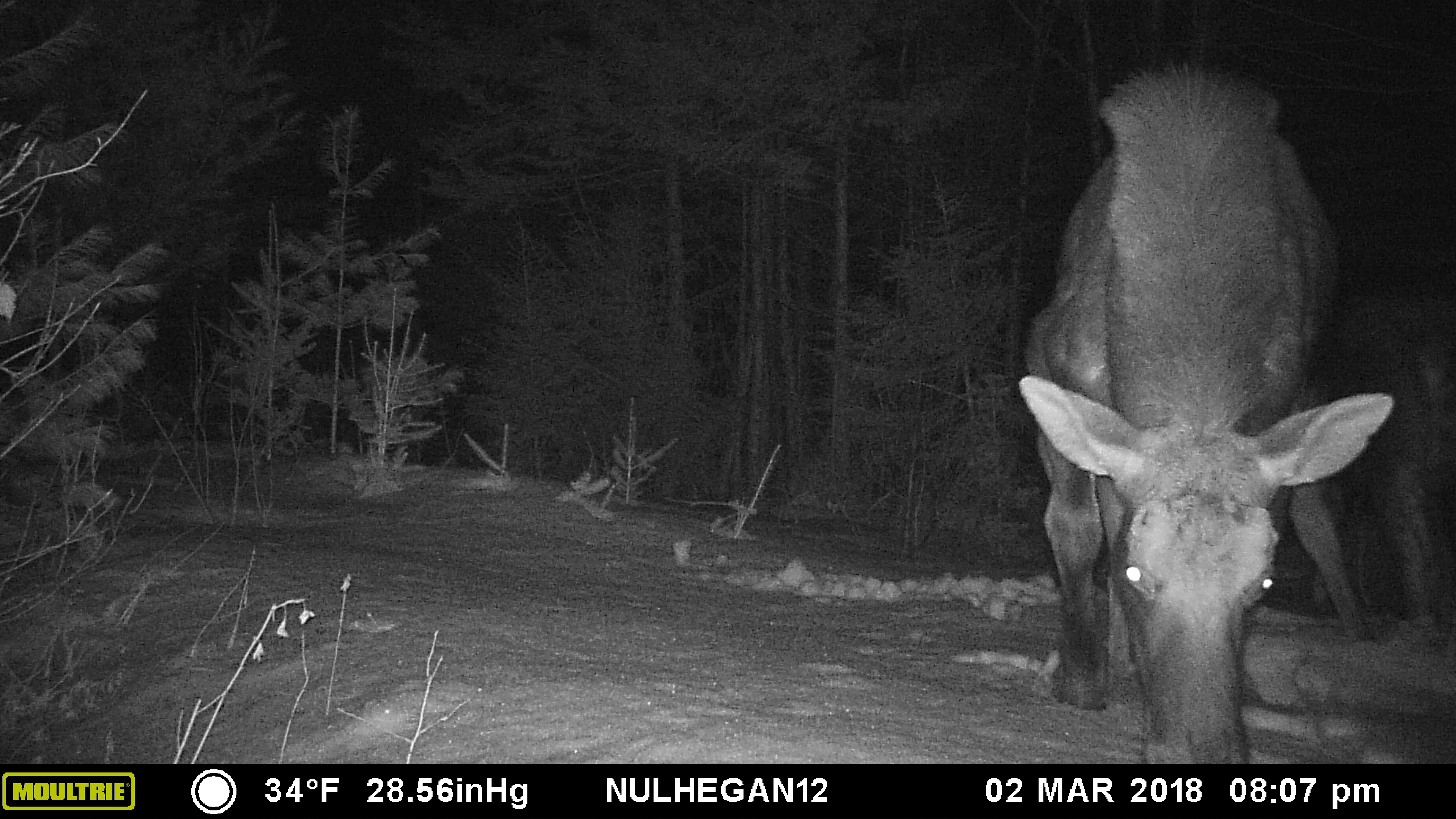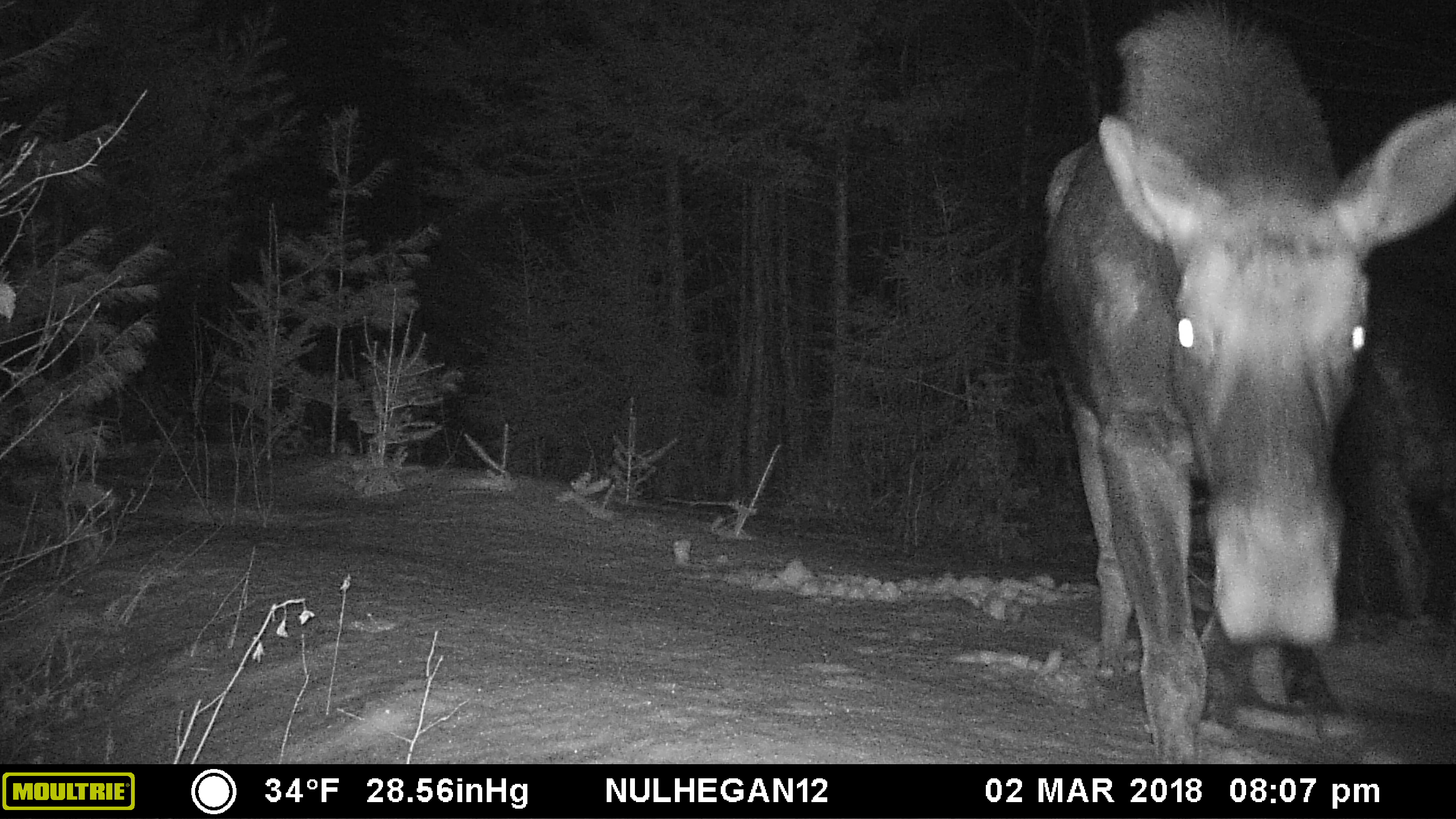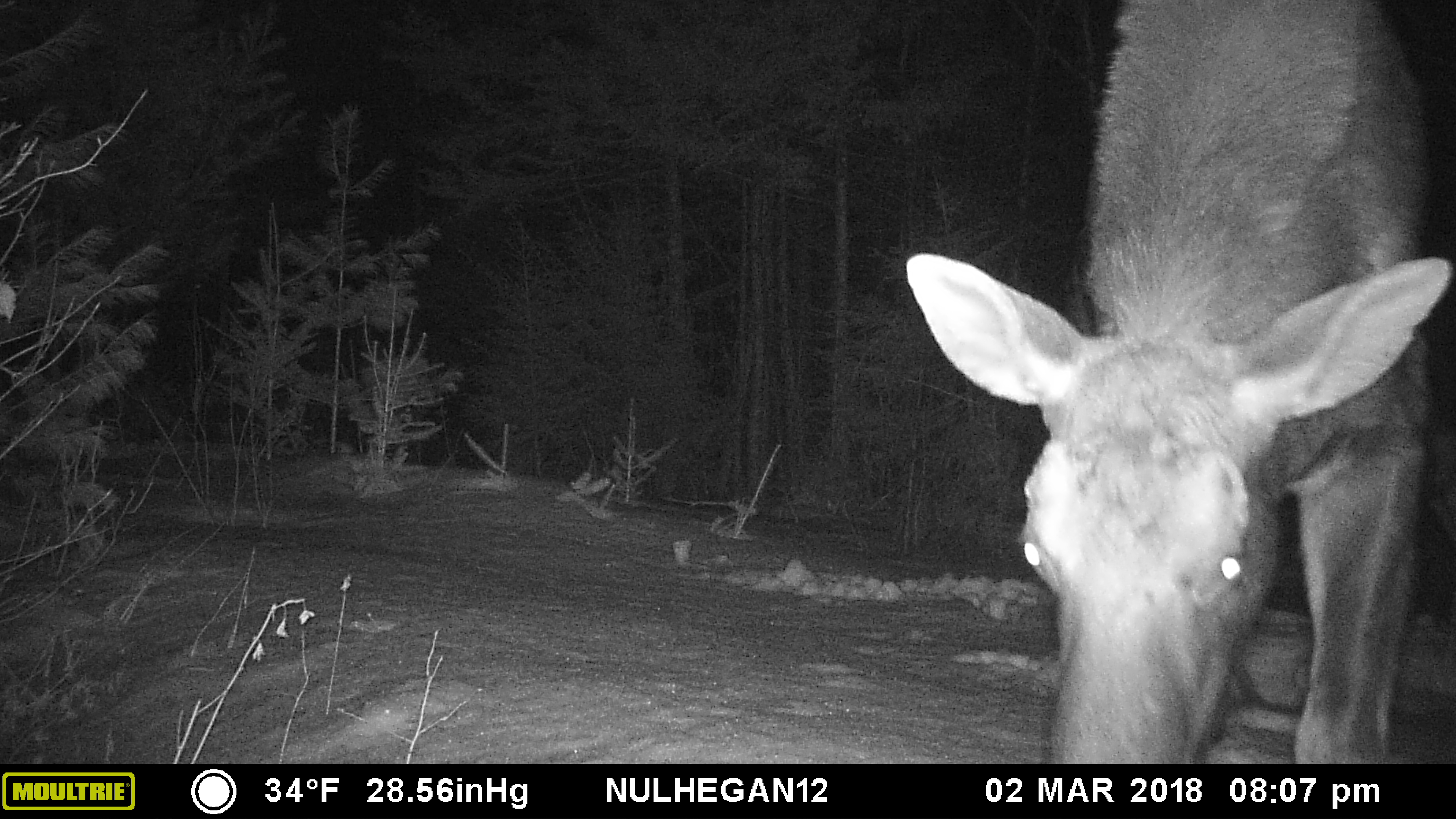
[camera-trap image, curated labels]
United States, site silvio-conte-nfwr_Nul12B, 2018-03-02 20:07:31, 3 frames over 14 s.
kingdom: Animalia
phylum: Chordata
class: Mammalia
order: Artiodactyla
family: Cervidae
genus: Alces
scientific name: Alces alces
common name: moose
Moose (Alces alces).